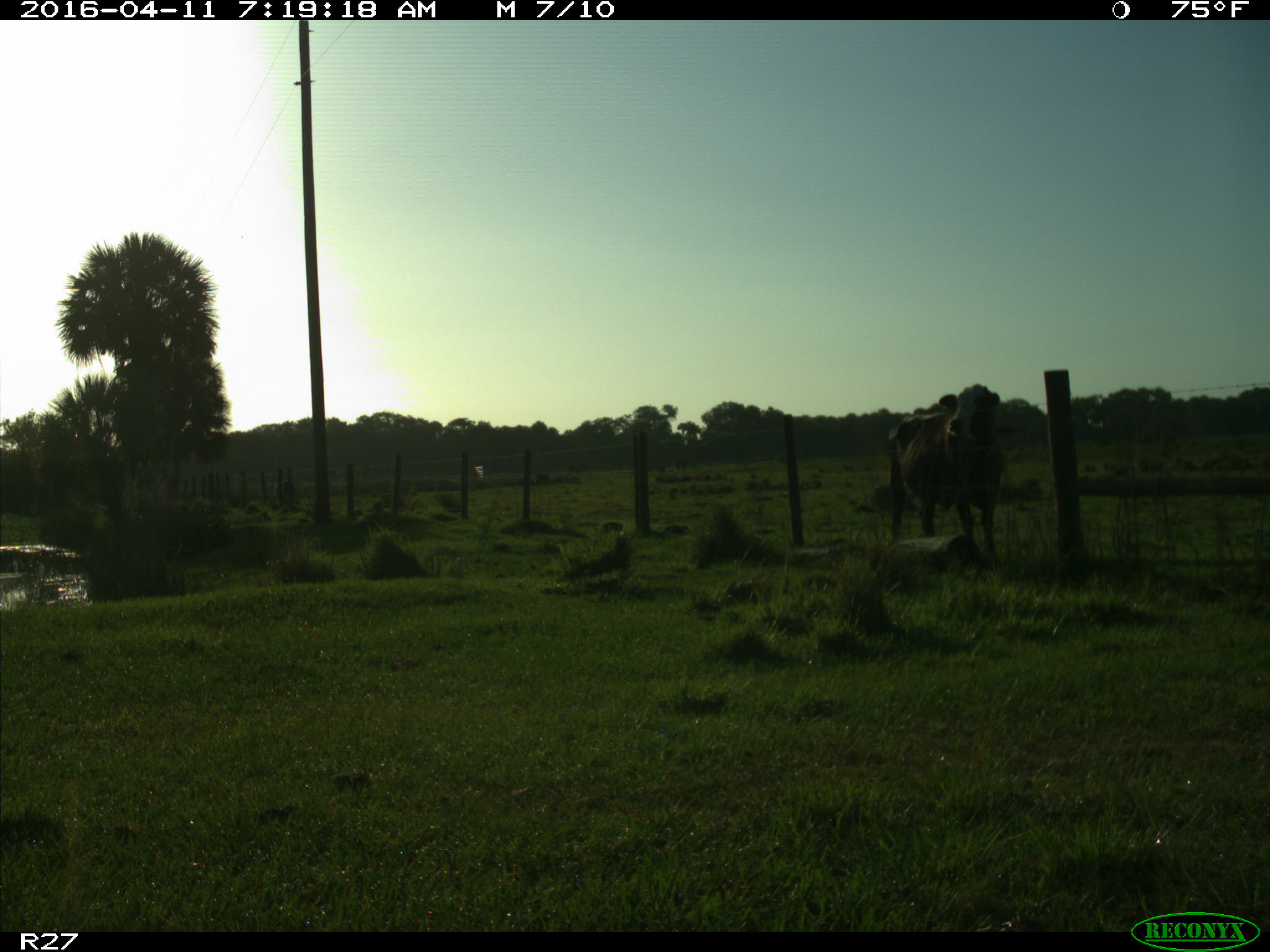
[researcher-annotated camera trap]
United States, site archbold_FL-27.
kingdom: Animalia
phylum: Chordata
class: Mammalia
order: Artiodactyla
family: Bovidae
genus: Bos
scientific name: Bos taurus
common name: domestic cow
Bos taurus (domestic cow).